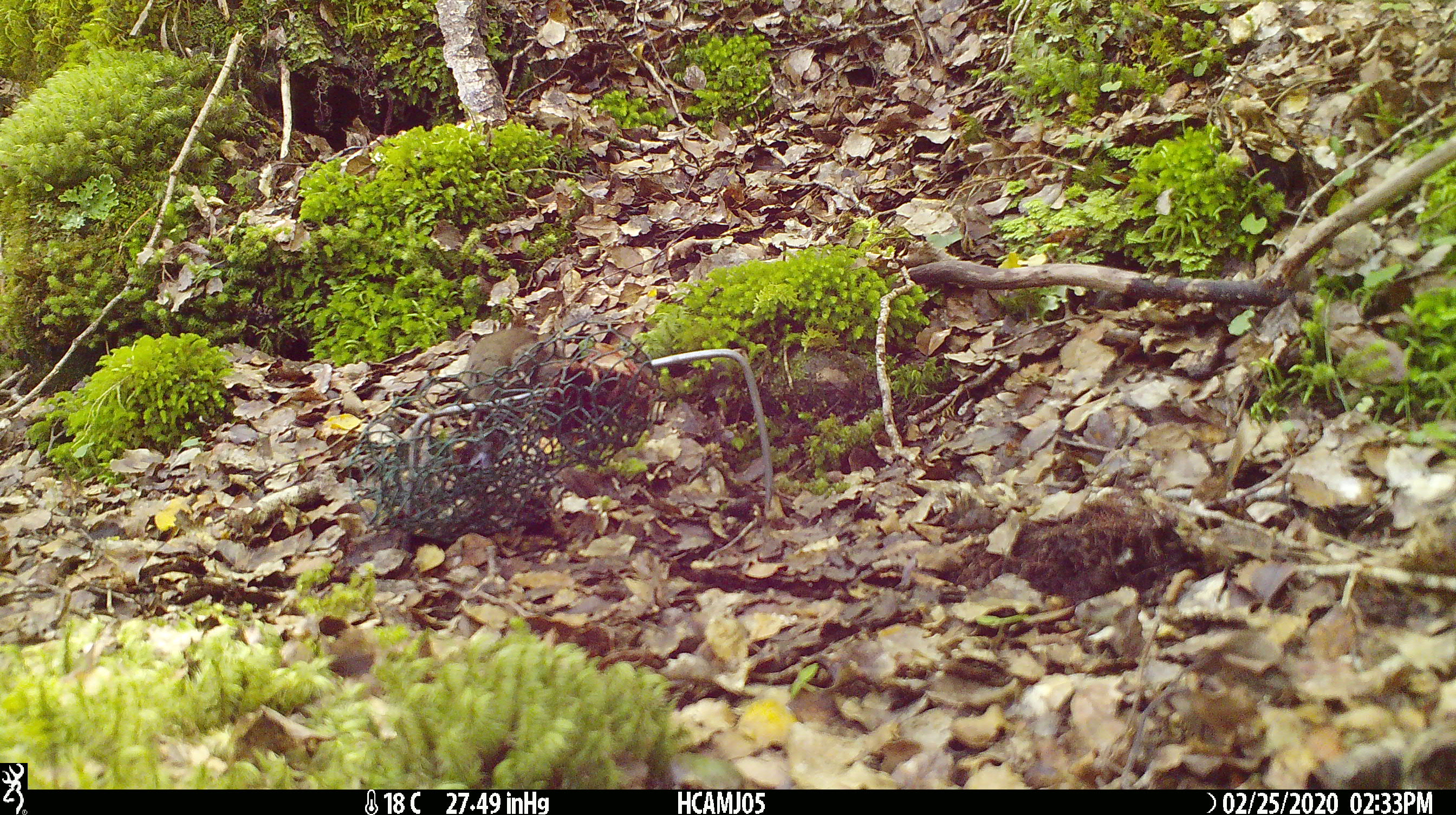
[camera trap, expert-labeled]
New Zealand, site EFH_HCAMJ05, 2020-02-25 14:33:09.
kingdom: Animalia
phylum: Chordata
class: Mammalia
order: Rodentia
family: Muridae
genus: Mus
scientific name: Mus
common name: mouse